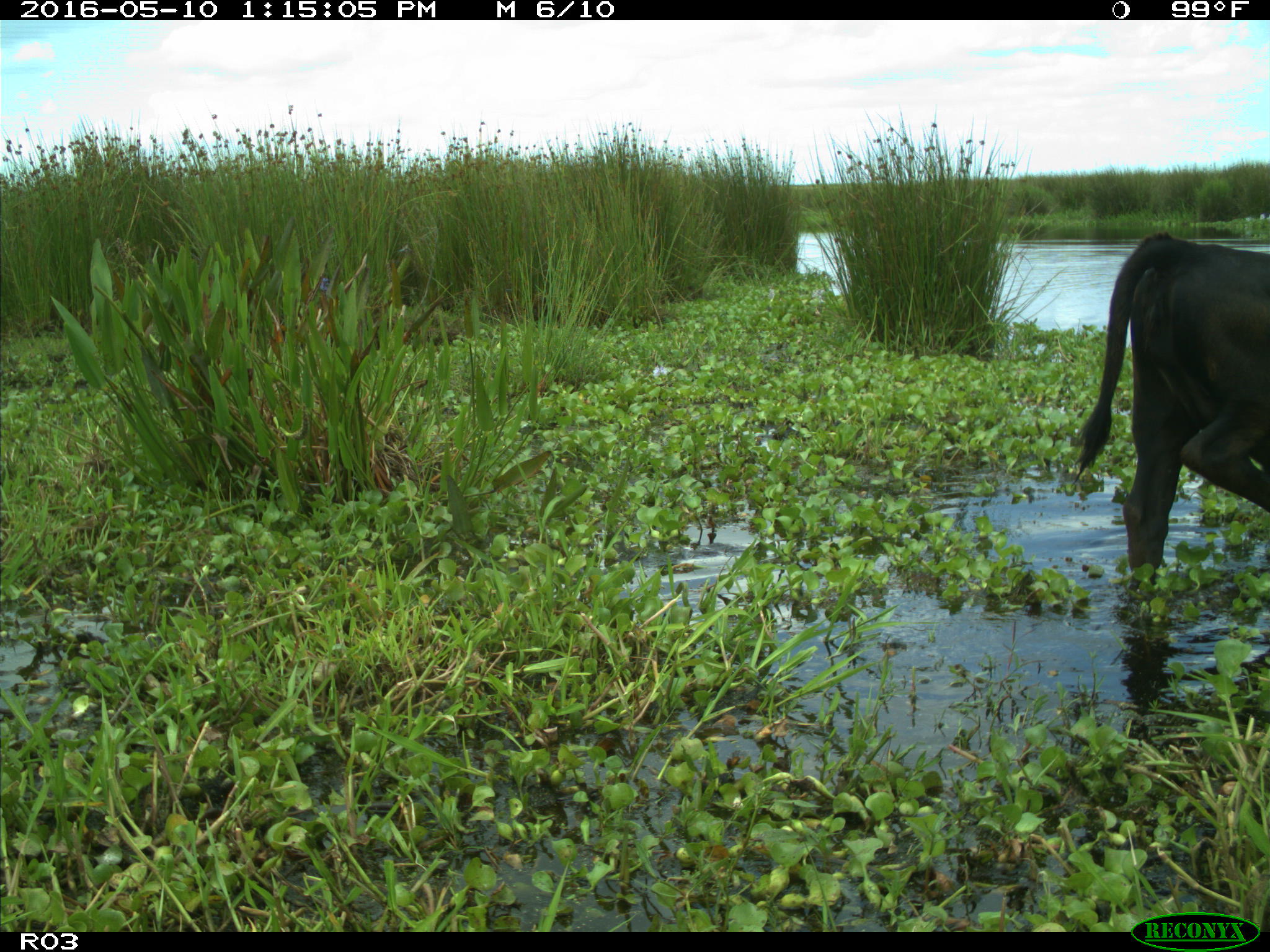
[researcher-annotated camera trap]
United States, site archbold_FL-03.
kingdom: Animalia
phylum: Chordata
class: Mammalia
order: Artiodactyla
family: Bovidae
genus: Bos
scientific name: Bos taurus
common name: domestic cow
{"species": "Bos taurus (domestic cow)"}